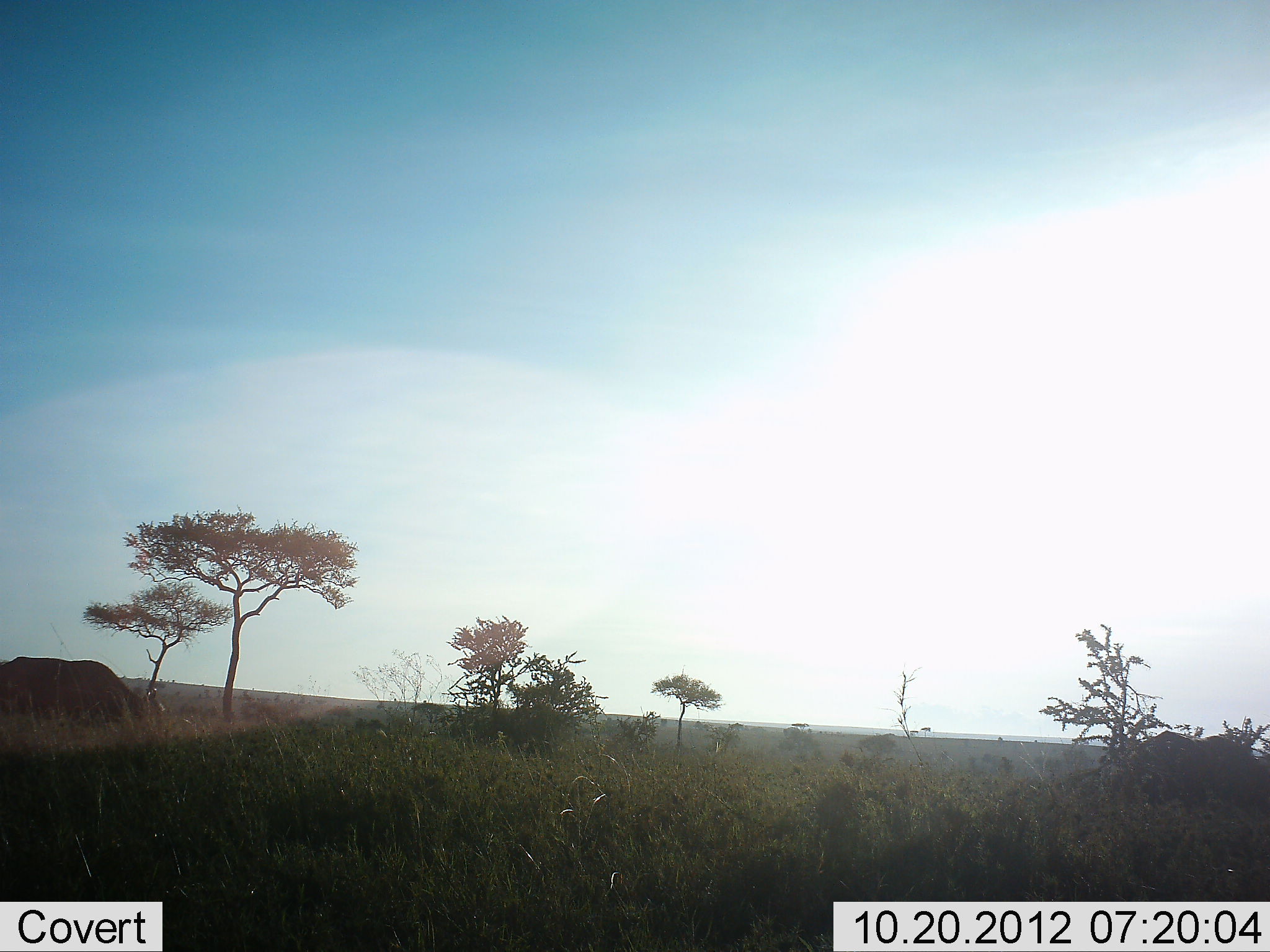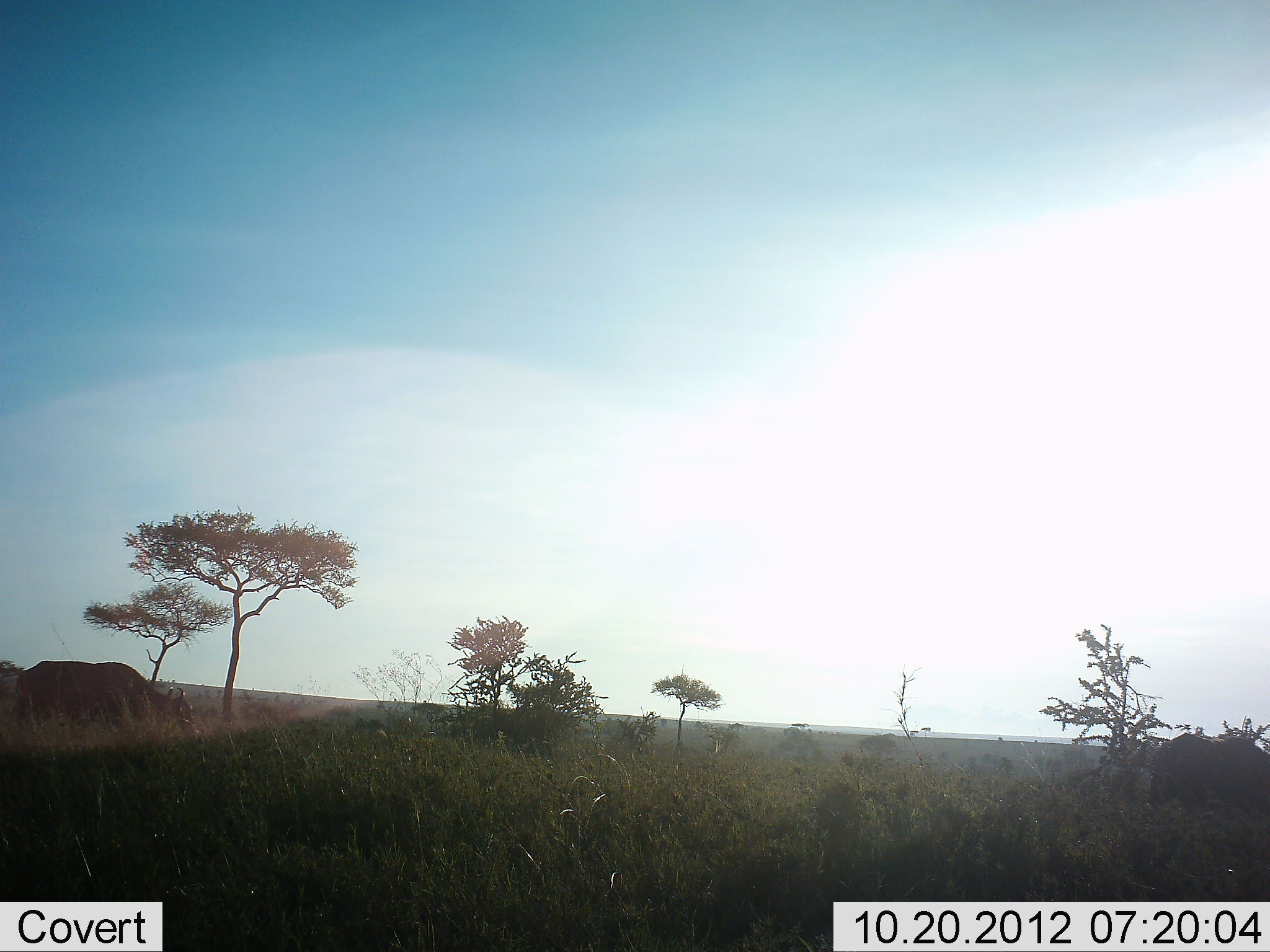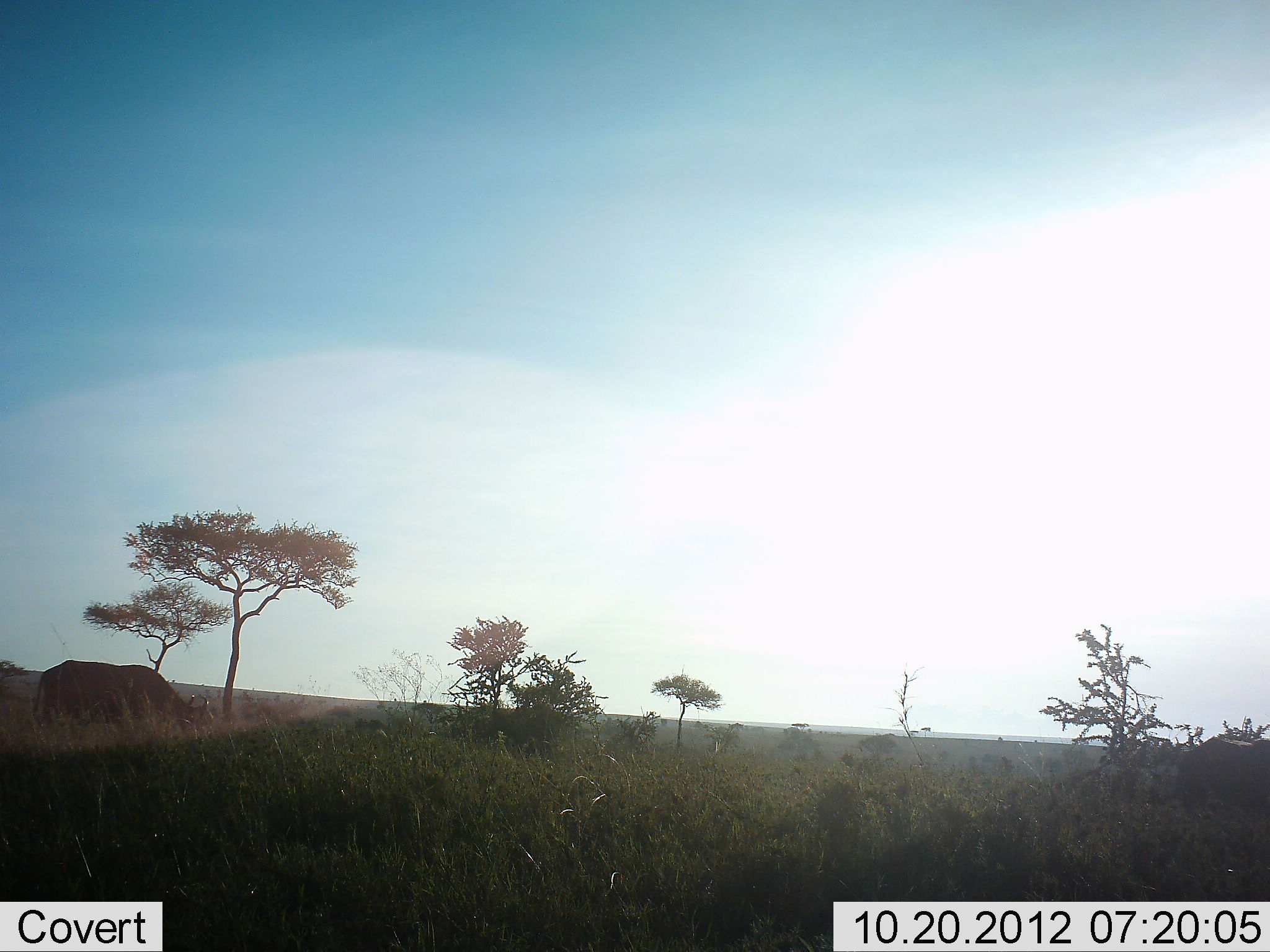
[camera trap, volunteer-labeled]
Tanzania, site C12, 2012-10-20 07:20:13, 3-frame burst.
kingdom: Animalia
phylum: Chordata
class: Mammalia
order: Artiodactyla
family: Bovidae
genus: Syncerus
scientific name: Syncerus caffer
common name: cape buffalo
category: buffalo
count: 2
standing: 0%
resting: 0%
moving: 100%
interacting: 0%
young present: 0%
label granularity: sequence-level